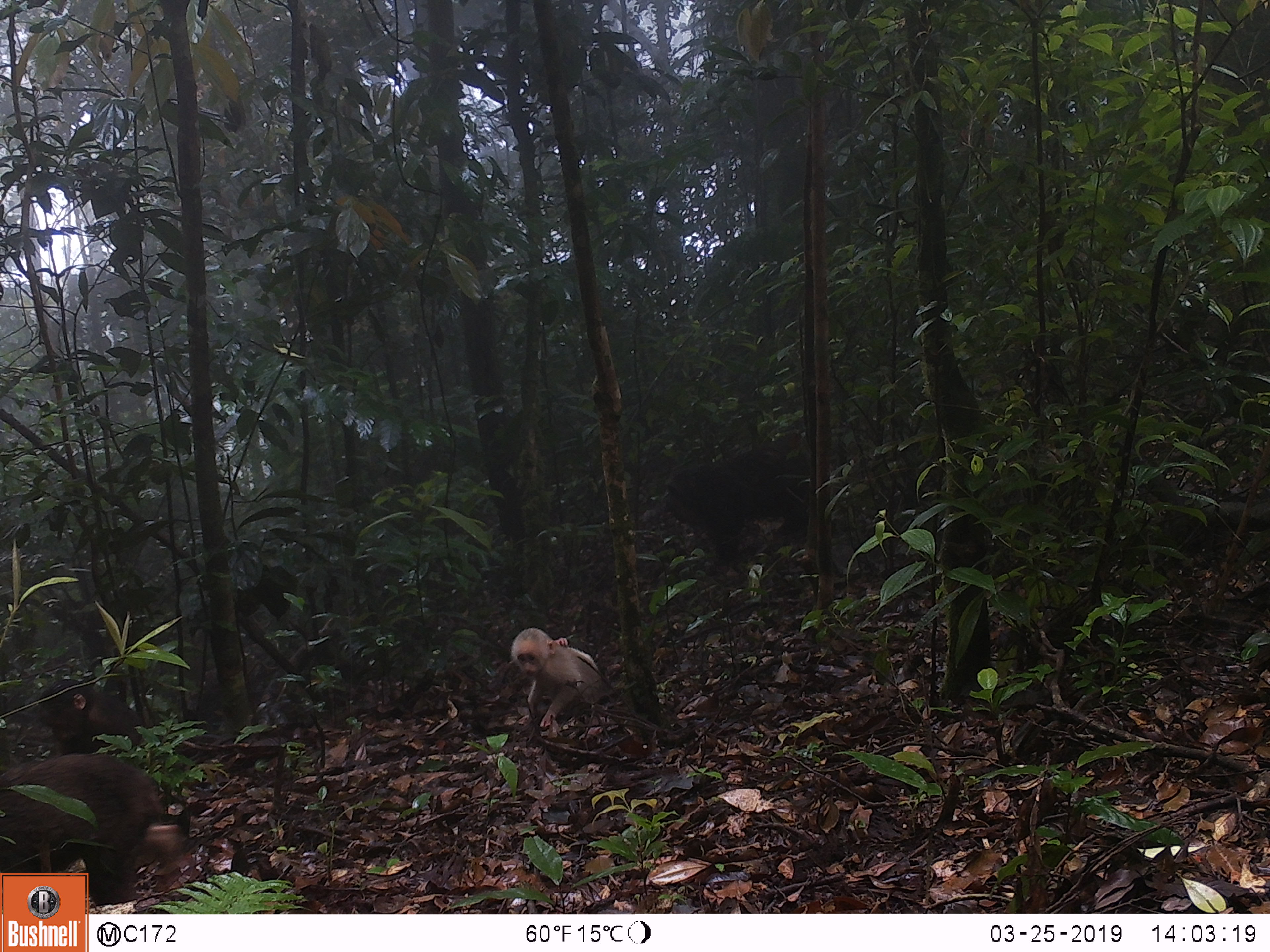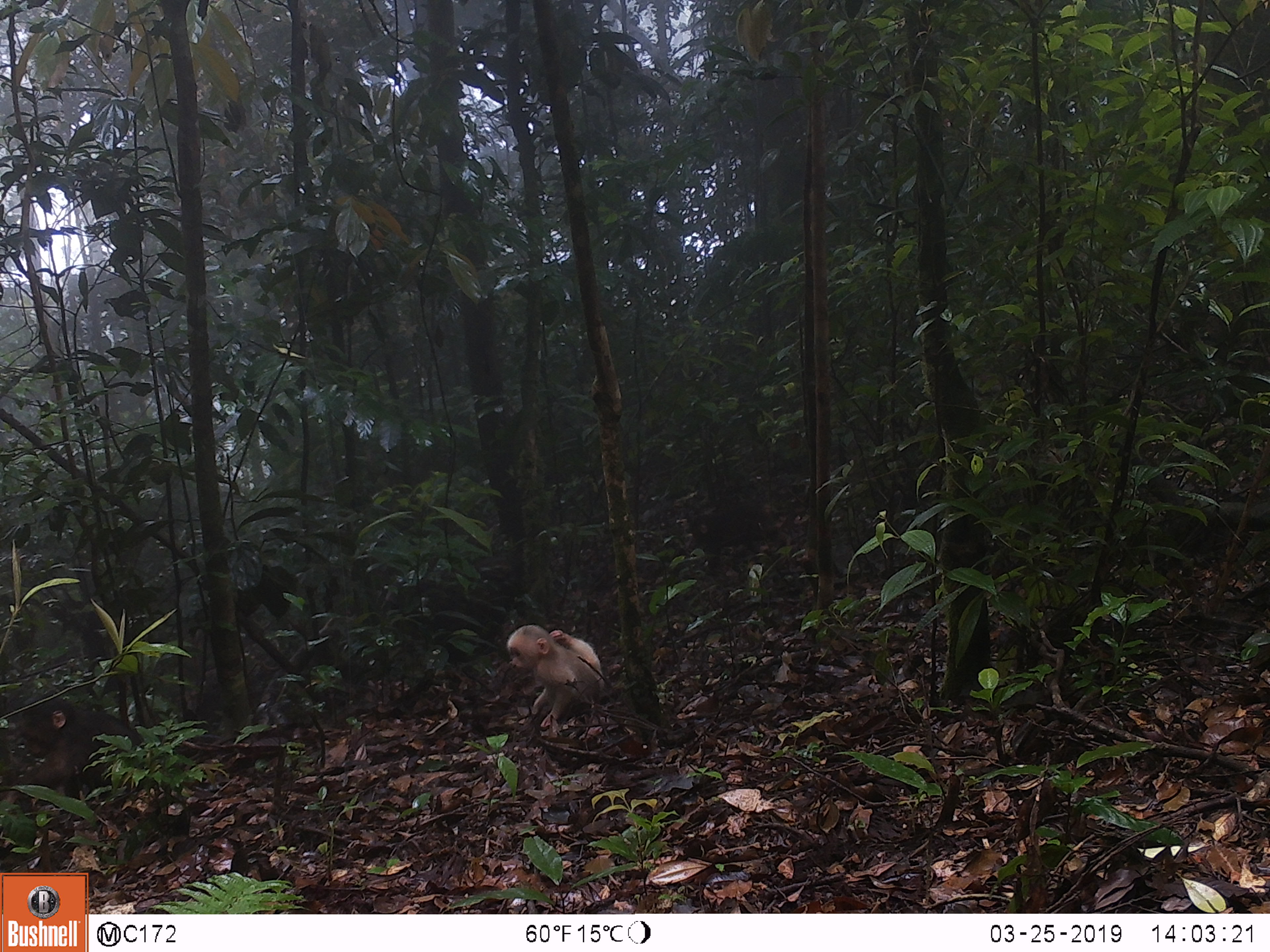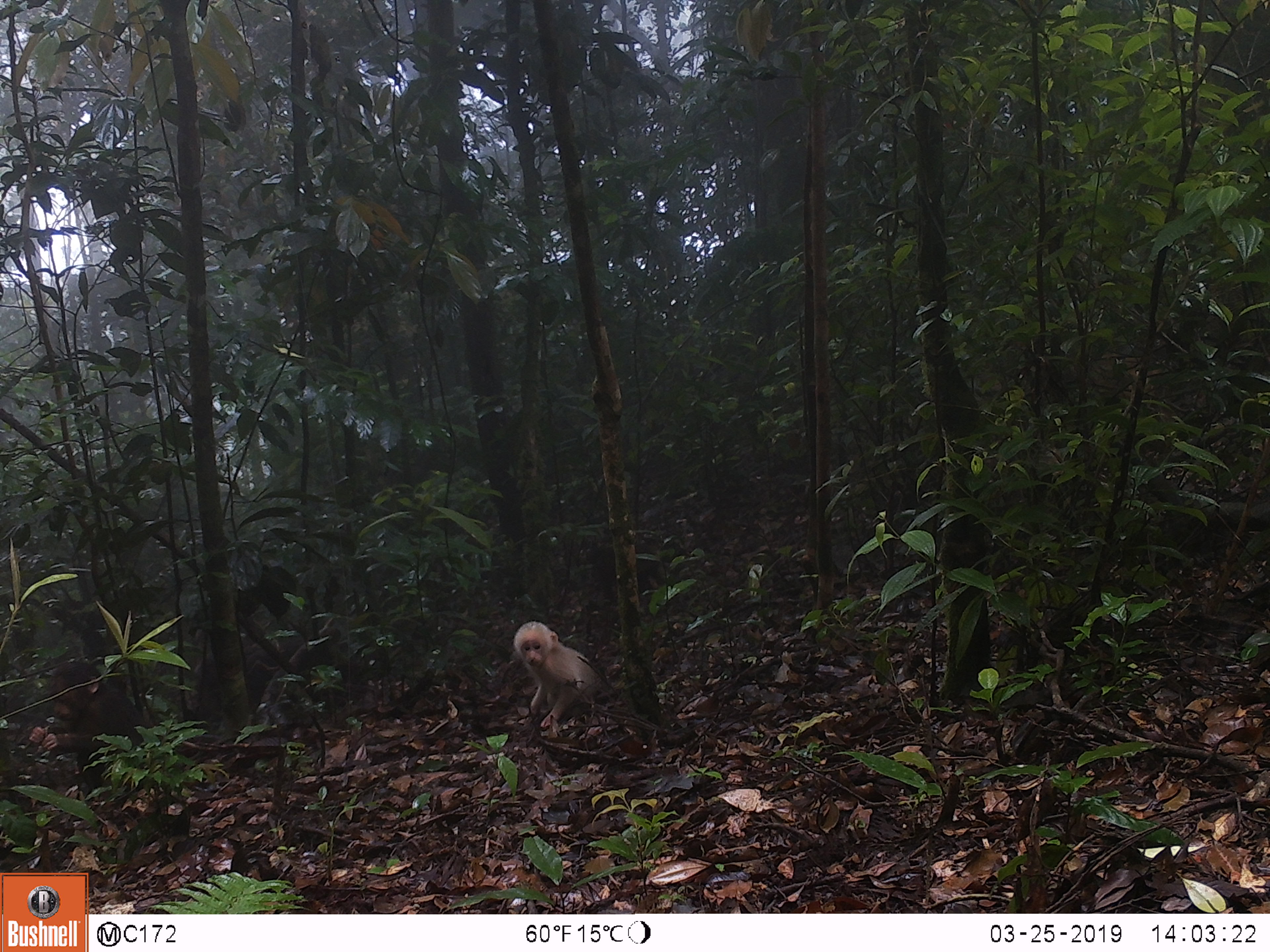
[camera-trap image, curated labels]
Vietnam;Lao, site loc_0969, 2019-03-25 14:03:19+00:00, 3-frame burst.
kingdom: Animalia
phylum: Chordata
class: Mammalia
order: Primates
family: Cercopithecidae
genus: Macaca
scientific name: Macaca arctoides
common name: stump-tailed macaque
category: stump tailed macaque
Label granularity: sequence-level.